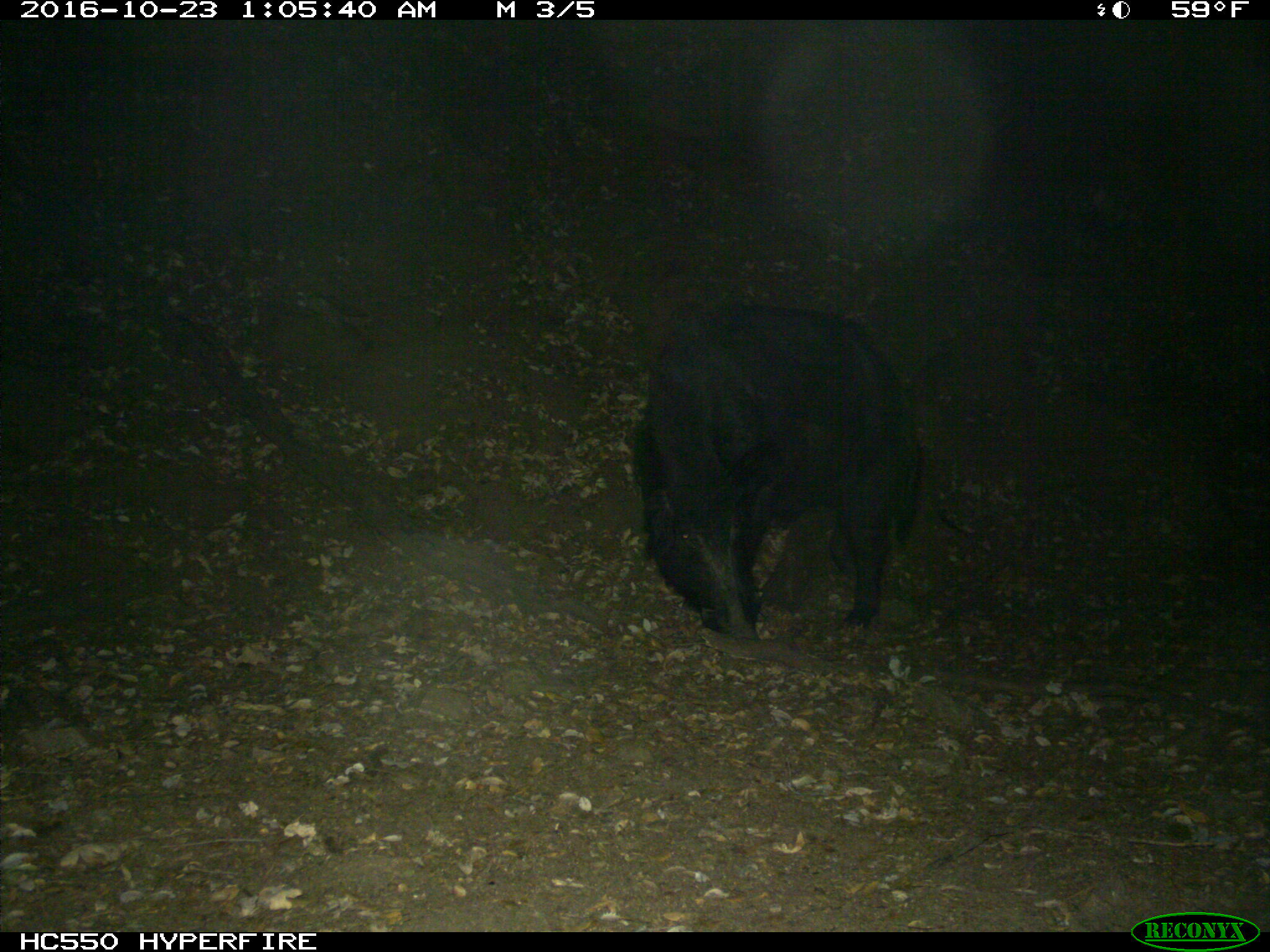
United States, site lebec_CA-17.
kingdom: Animalia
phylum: Chordata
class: Mammalia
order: Artiodactyla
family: Suidae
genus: Sus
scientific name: Sus scrofa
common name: wild boar